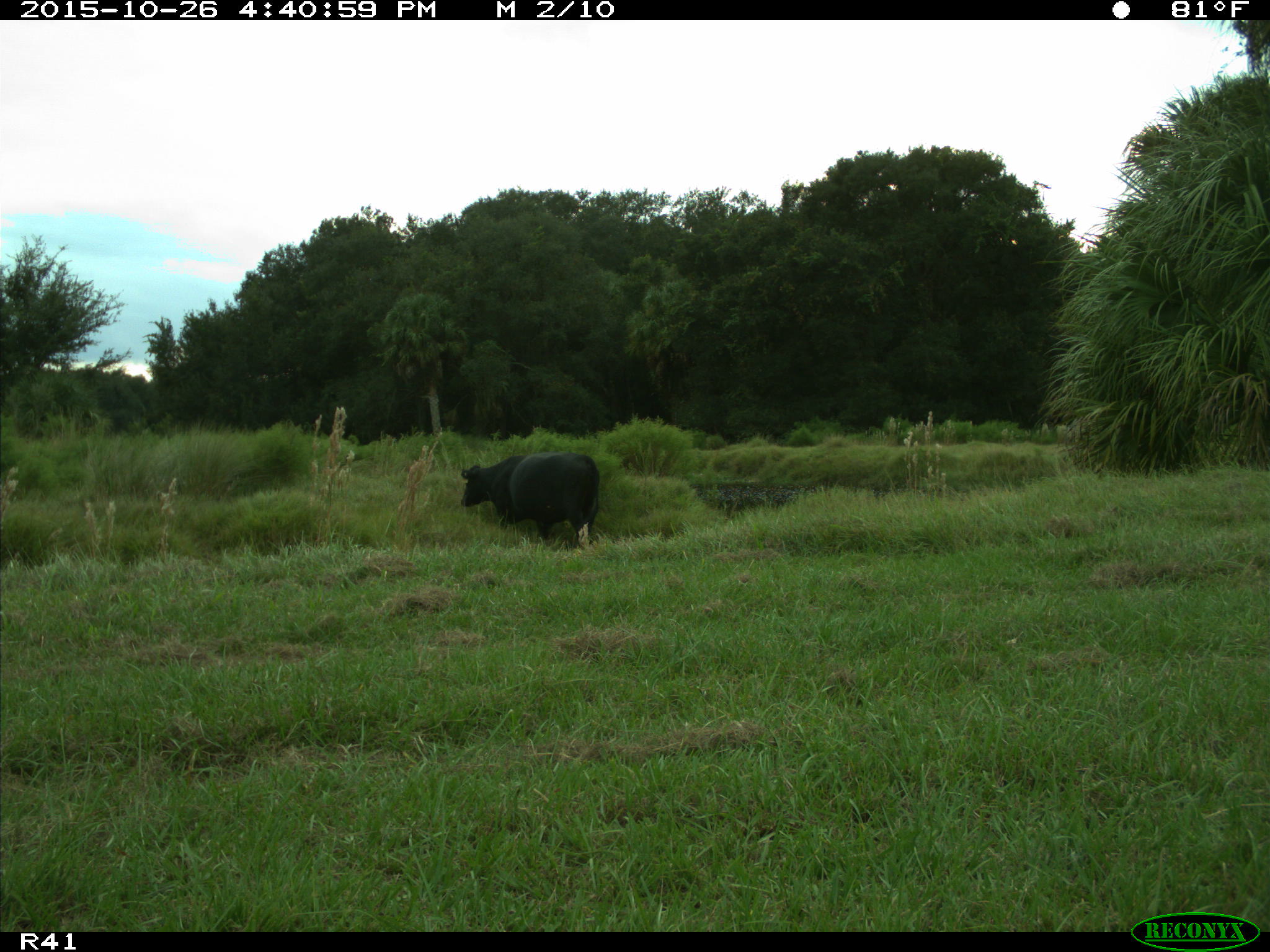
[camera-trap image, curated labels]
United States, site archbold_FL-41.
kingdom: Animalia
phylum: Chordata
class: Mammalia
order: Artiodactyla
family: Bovidae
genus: Bos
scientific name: Bos taurus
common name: domestic cow